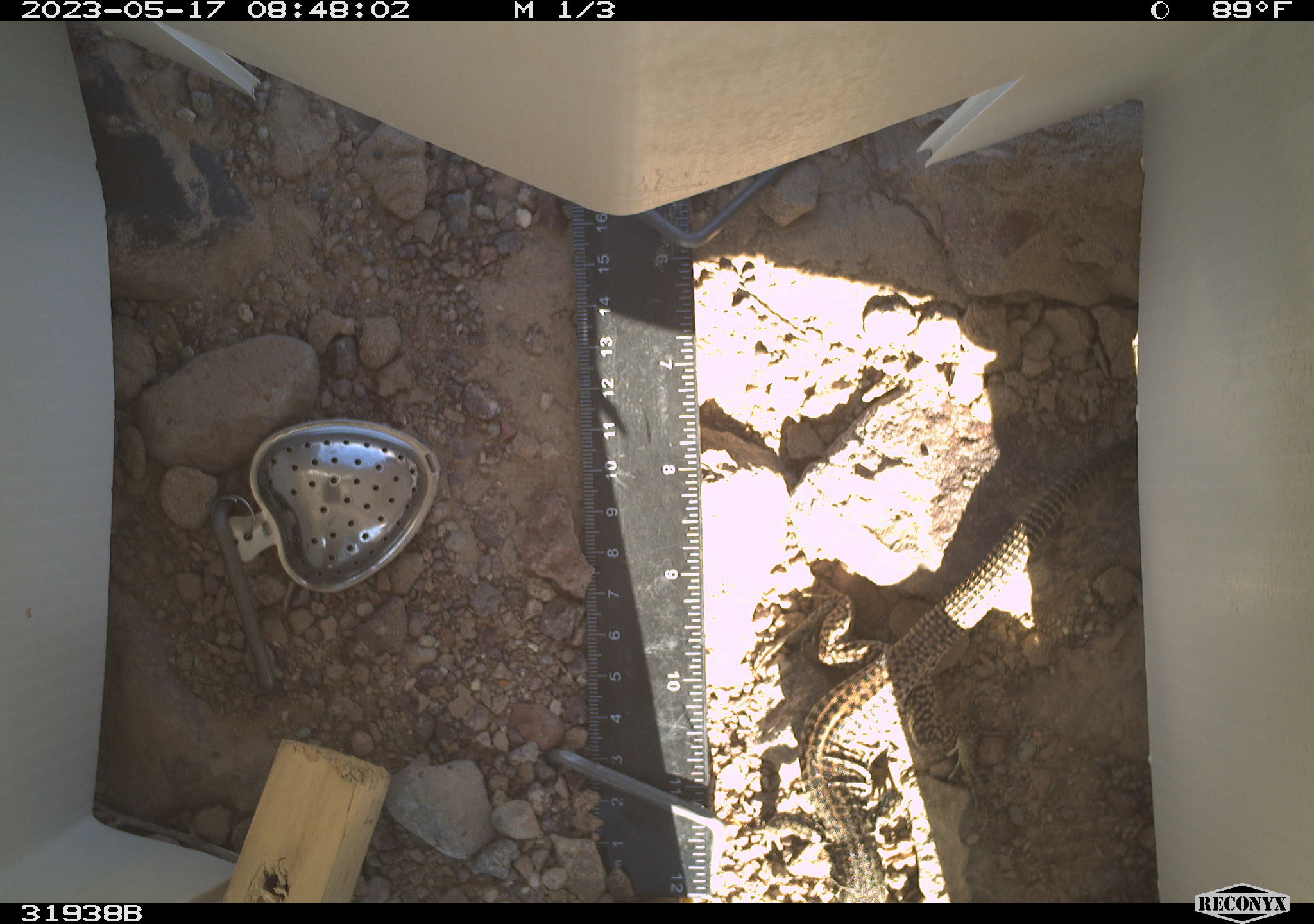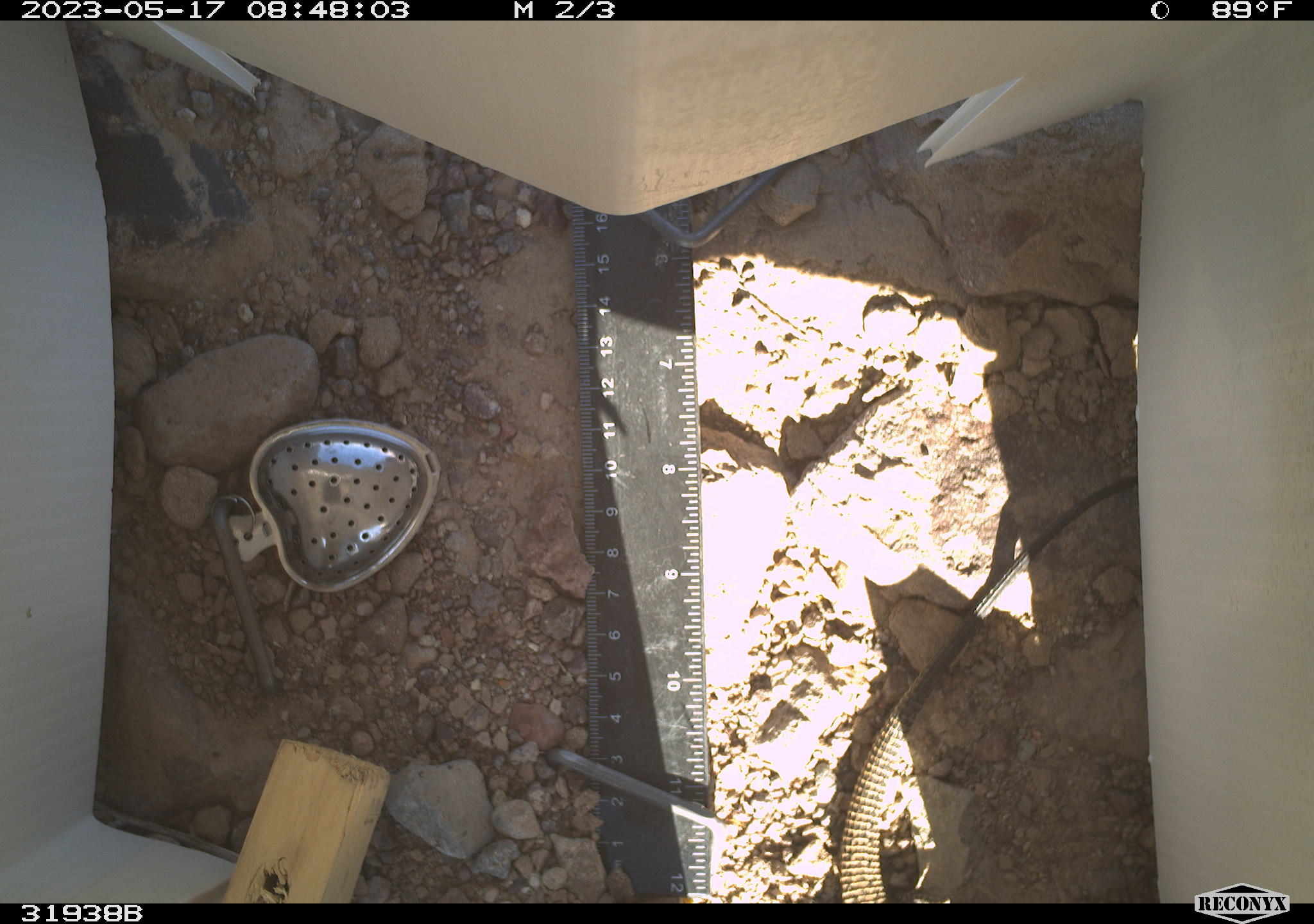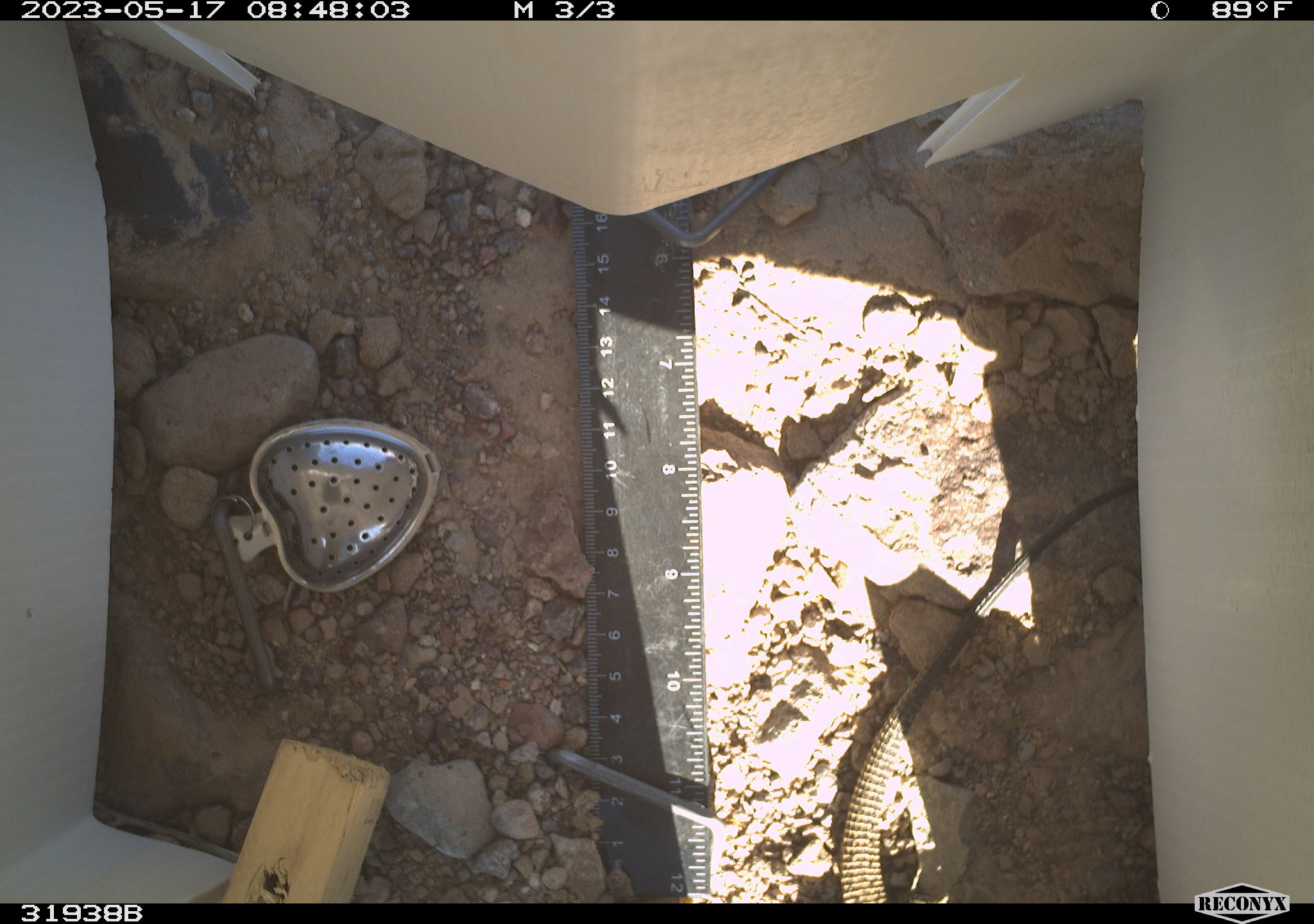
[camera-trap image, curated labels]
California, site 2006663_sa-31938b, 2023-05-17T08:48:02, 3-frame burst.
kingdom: Animalia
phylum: Chordata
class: Reptilia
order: Squamata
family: Teiidae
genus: Aspidoscelis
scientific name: Aspidoscelis tigris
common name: western whiptail